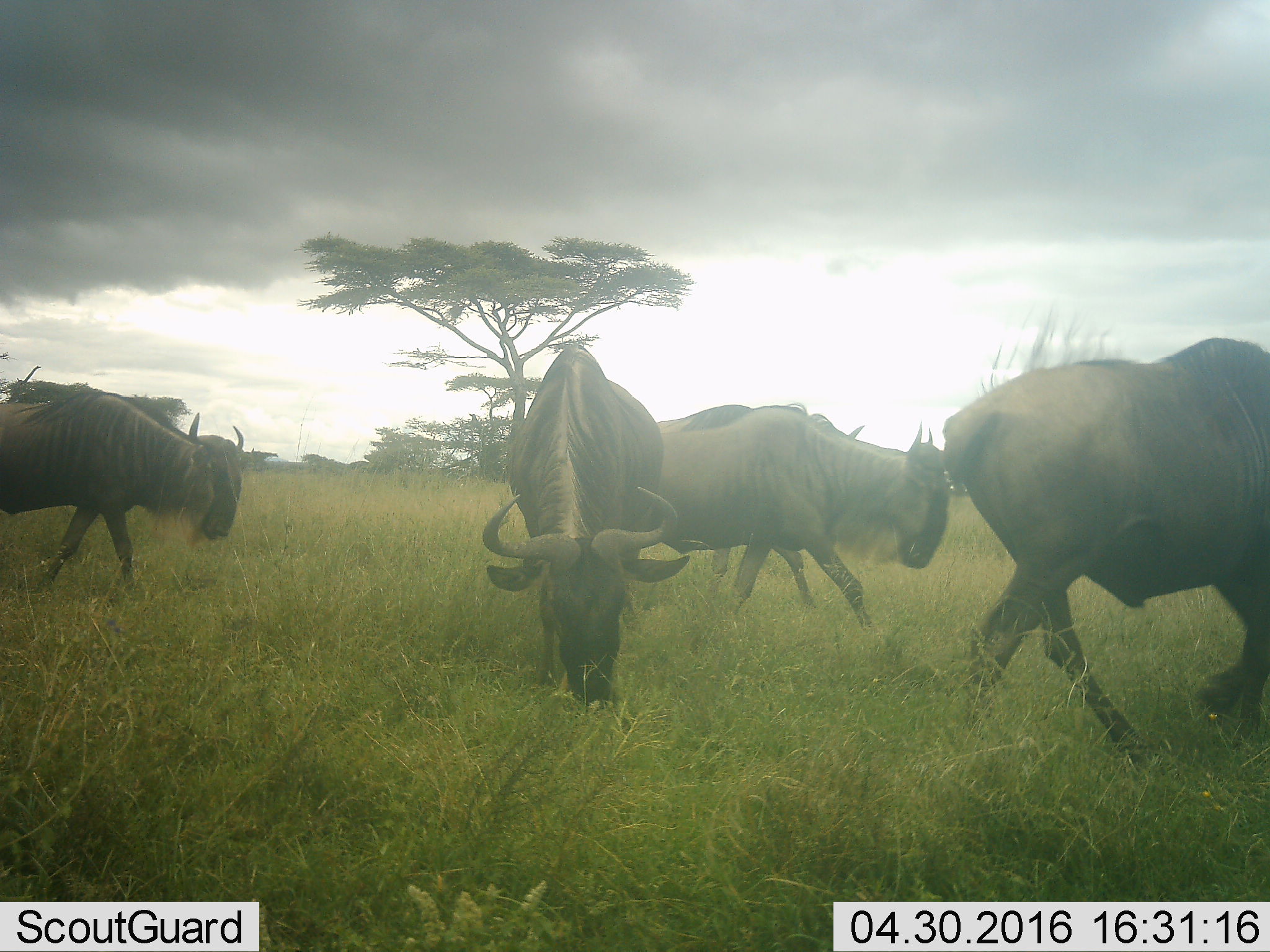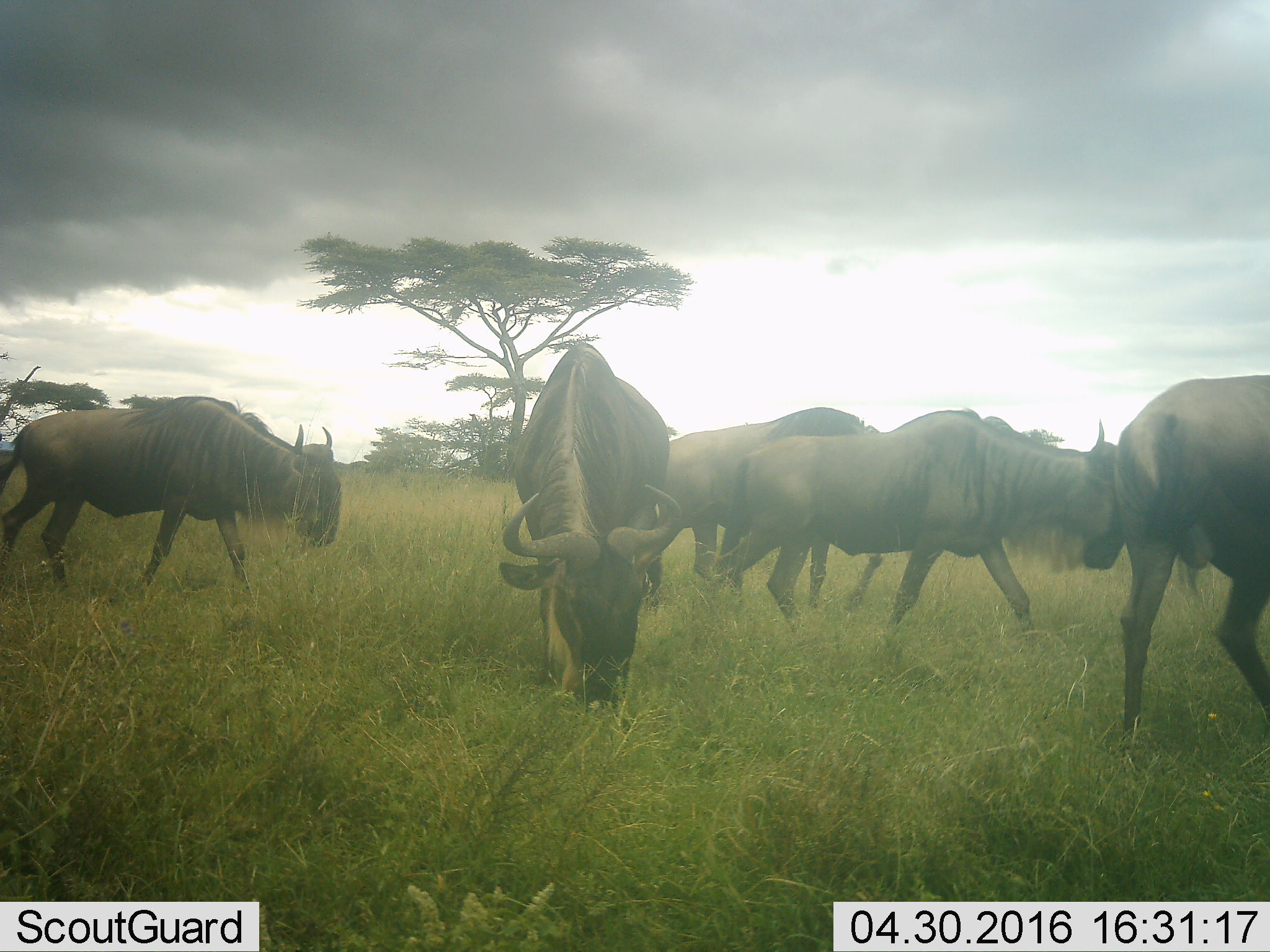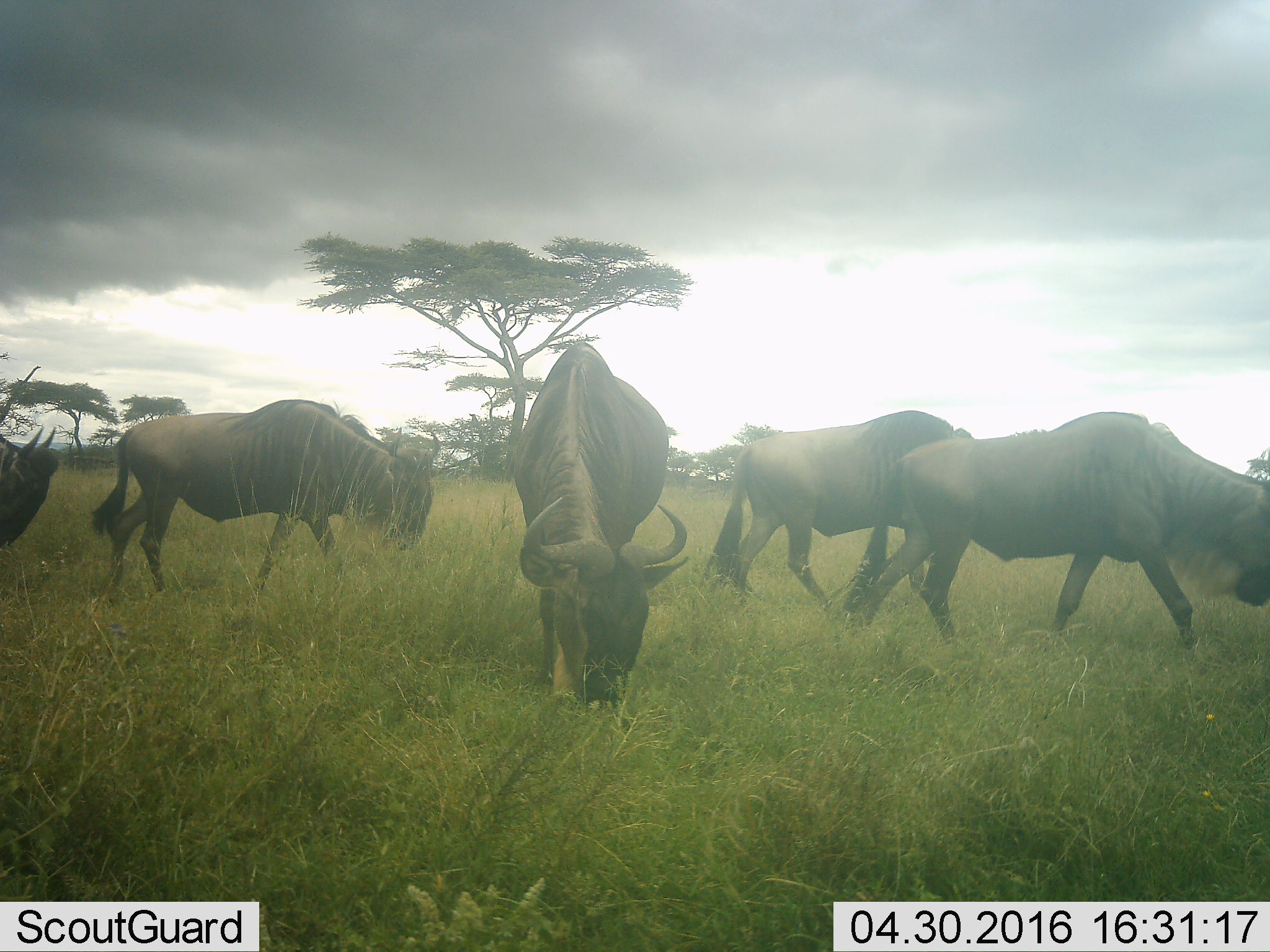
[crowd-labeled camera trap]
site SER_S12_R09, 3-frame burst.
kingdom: Animalia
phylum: Chordata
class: Mammalia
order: Artiodactyla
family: Bovidae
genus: Connochaetes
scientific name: Connochaetes taurinus taurinus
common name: blue wildebeest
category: wildebeestblue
Wildebeestblue (blue wildebeest) (Connochaetes taurinus taurinus), count 6. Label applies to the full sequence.